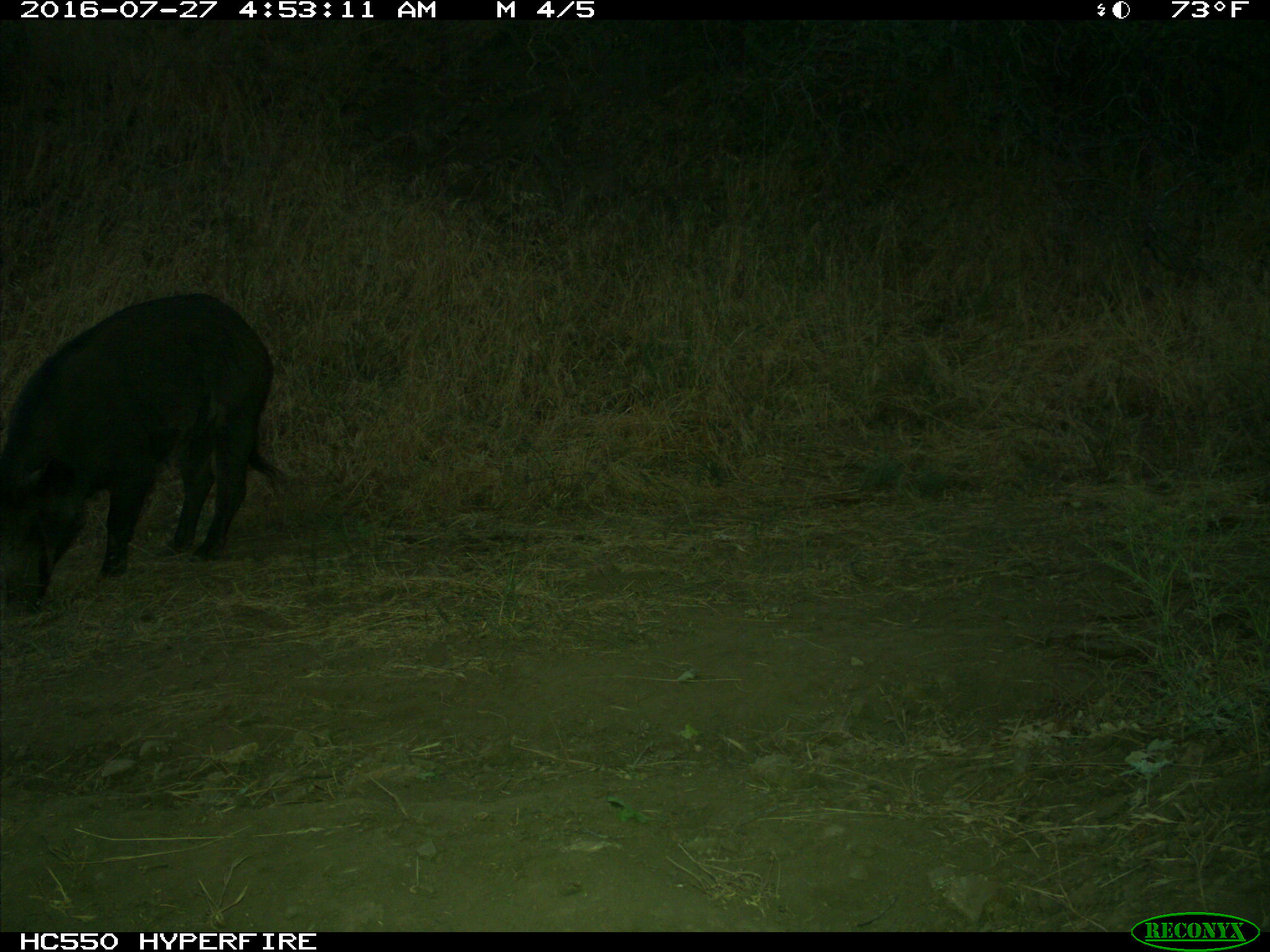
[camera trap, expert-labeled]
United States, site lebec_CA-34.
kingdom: Animalia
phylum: Chordata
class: Mammalia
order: Artiodactyla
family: Suidae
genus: Sus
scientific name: Sus scrofa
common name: wild boar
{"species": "Sus scrofa (wild boar)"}